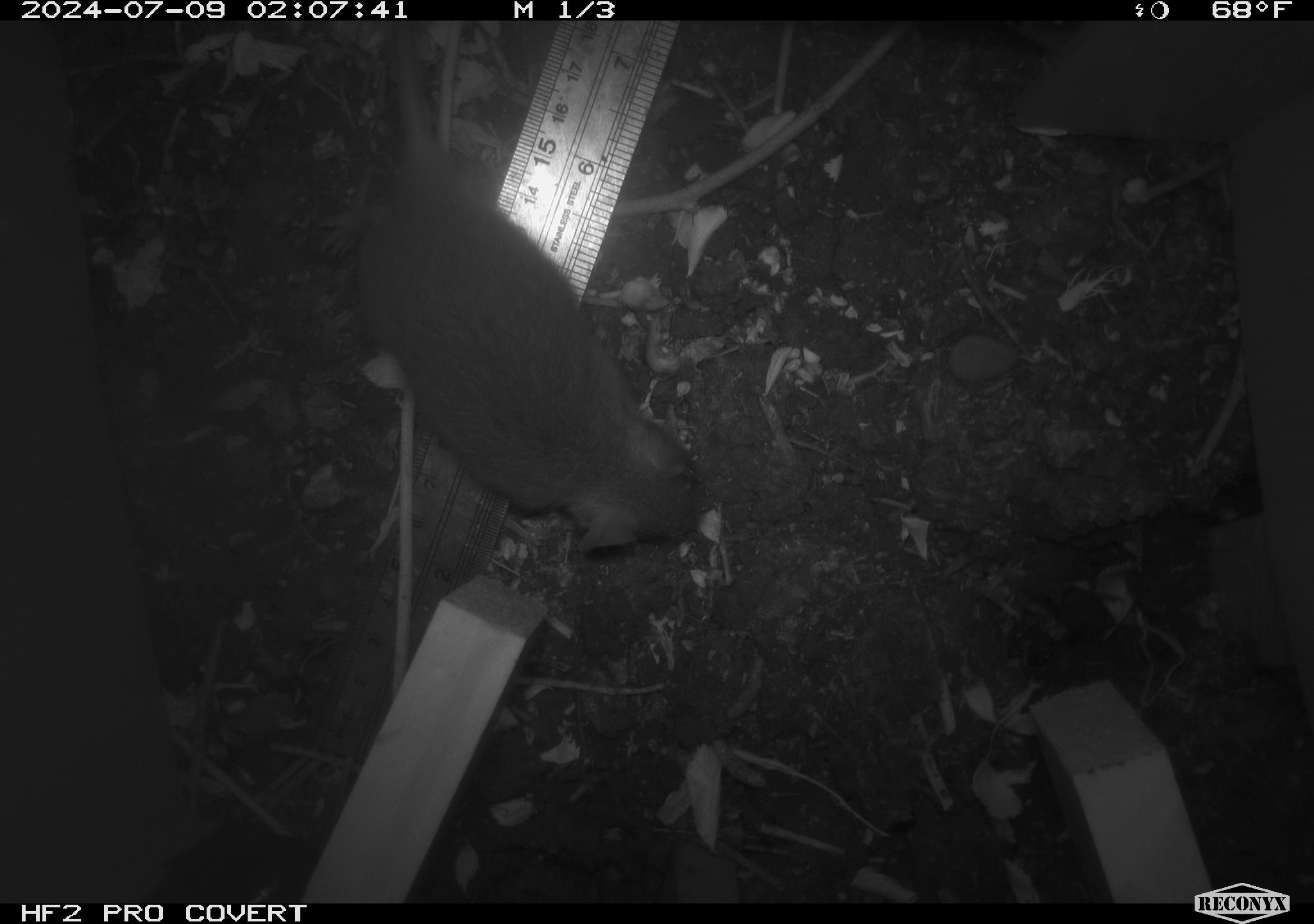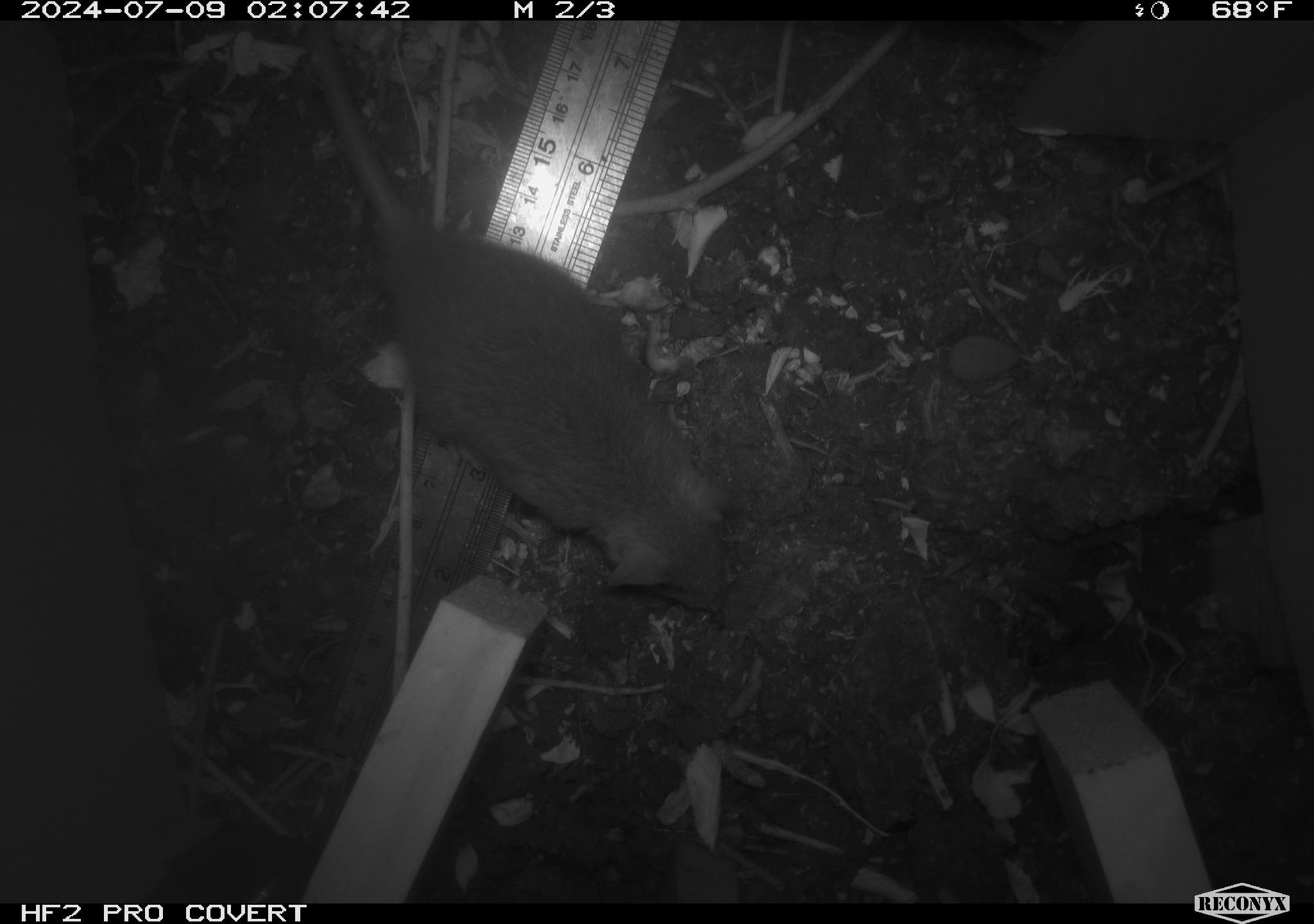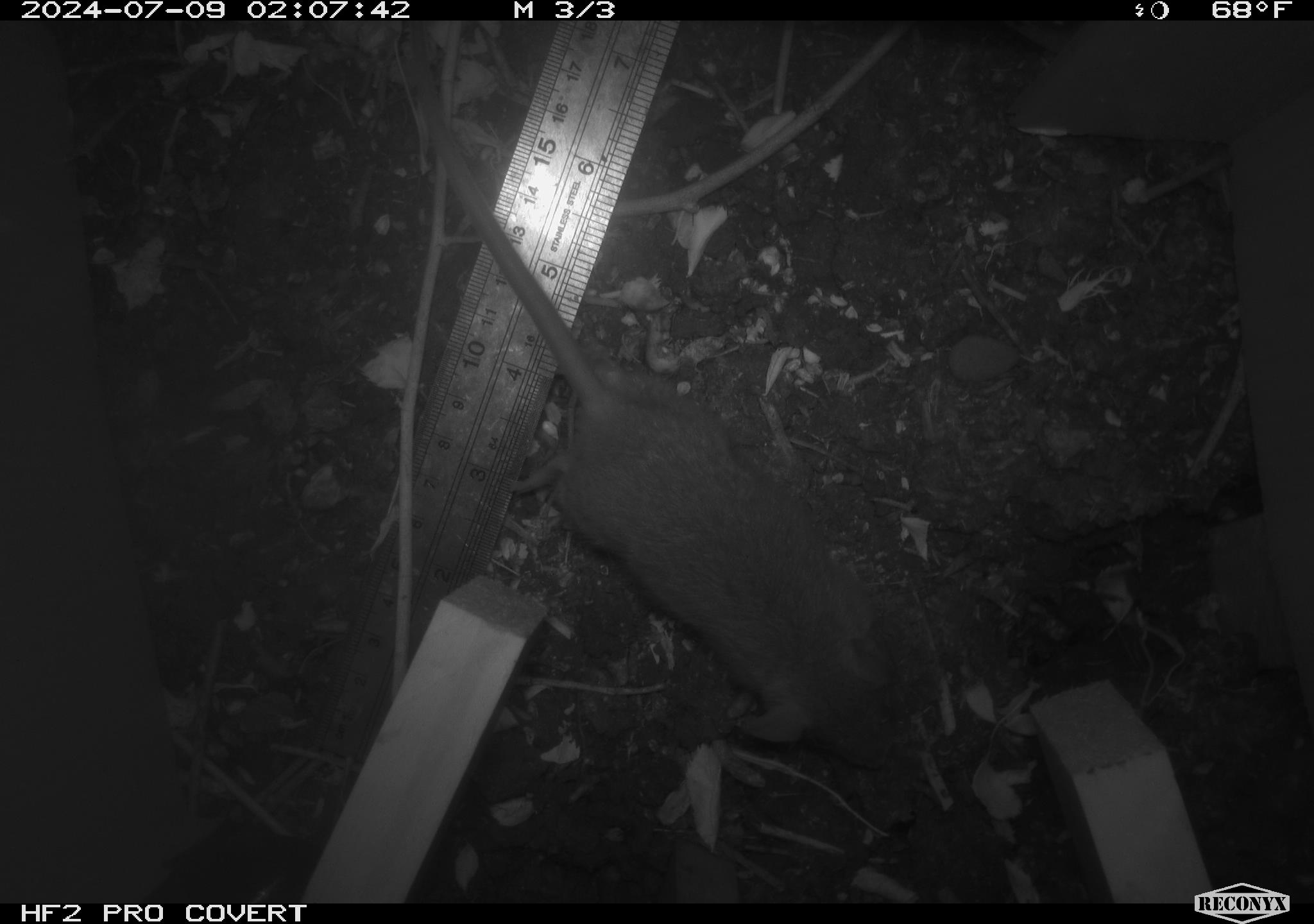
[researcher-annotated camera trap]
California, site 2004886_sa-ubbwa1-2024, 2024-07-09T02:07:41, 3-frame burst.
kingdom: Animalia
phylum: Chordata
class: Mammalia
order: Rodentia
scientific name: Rodentia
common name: mouse species